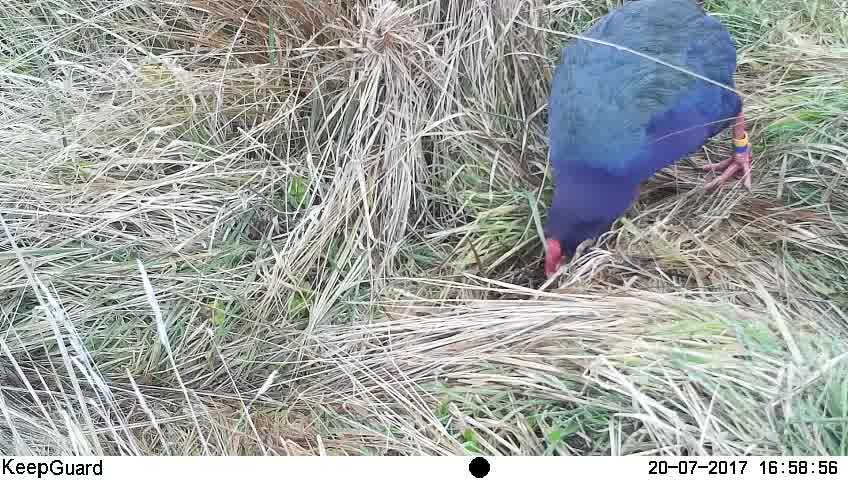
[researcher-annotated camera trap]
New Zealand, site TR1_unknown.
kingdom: Animalia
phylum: Chordata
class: Aves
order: Gruiformes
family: Rallidae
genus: Porphyrio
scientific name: Porphyrio mantelli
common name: takahe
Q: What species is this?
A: Takahe (Porphyrio mantelli).